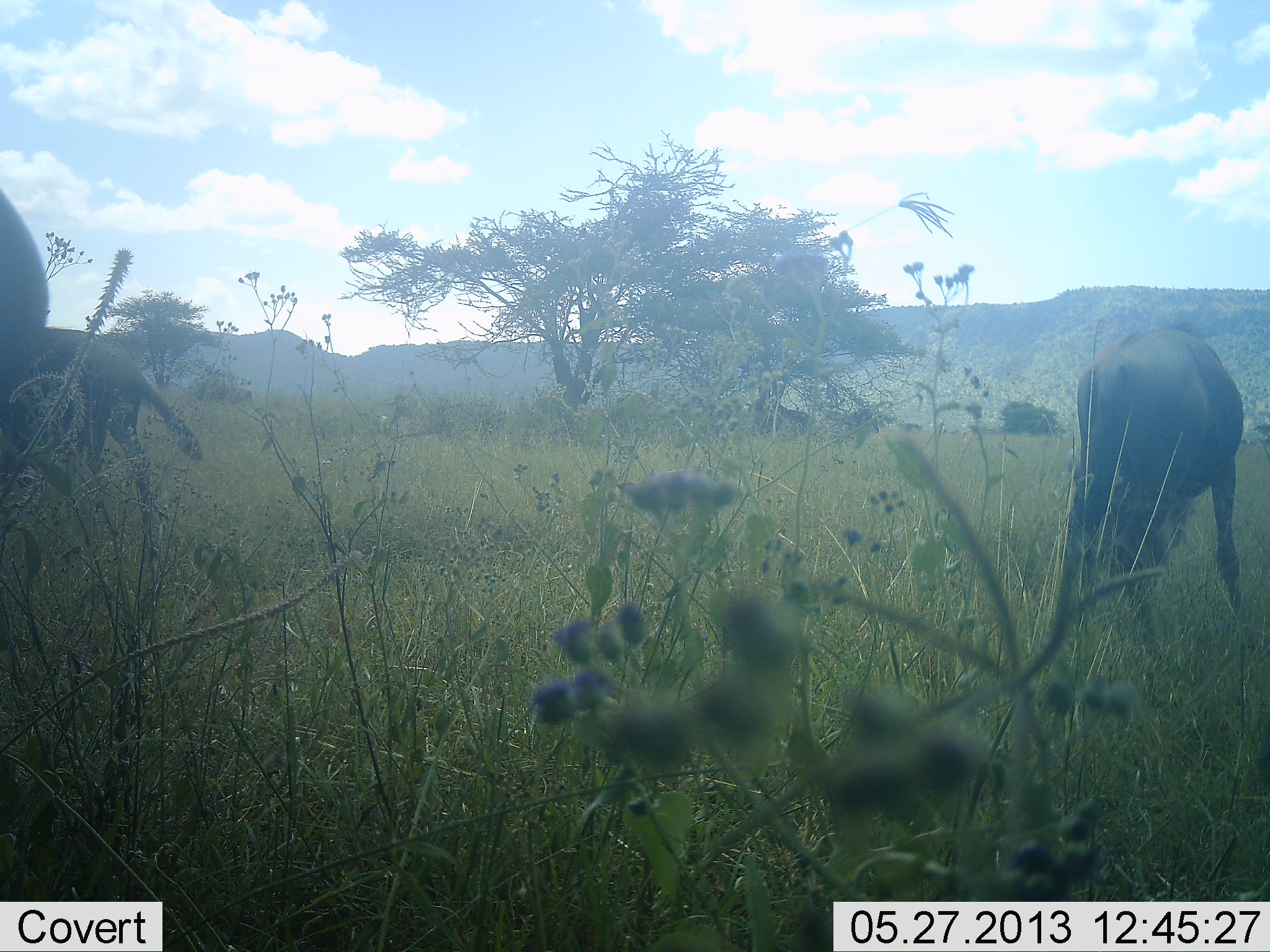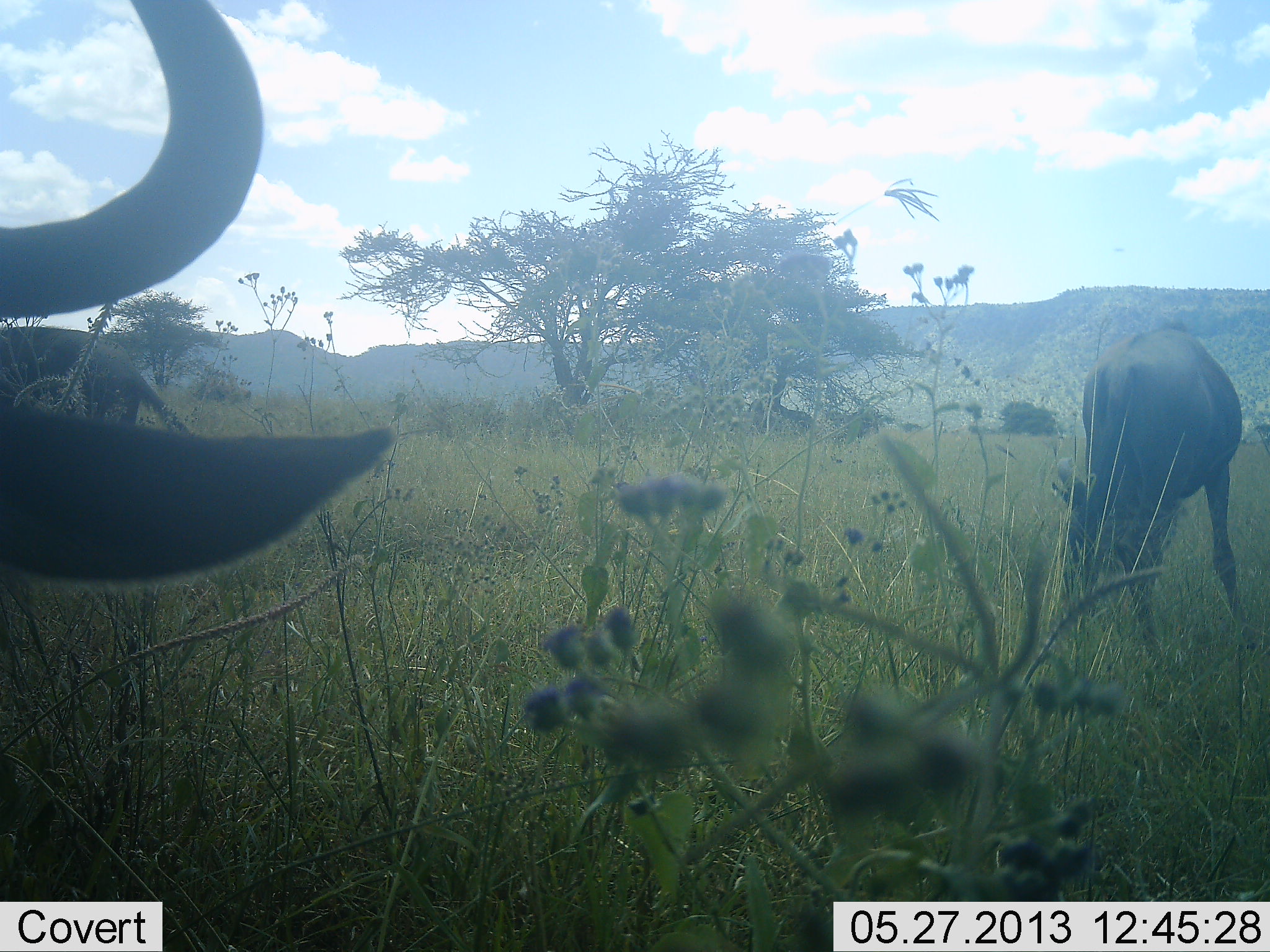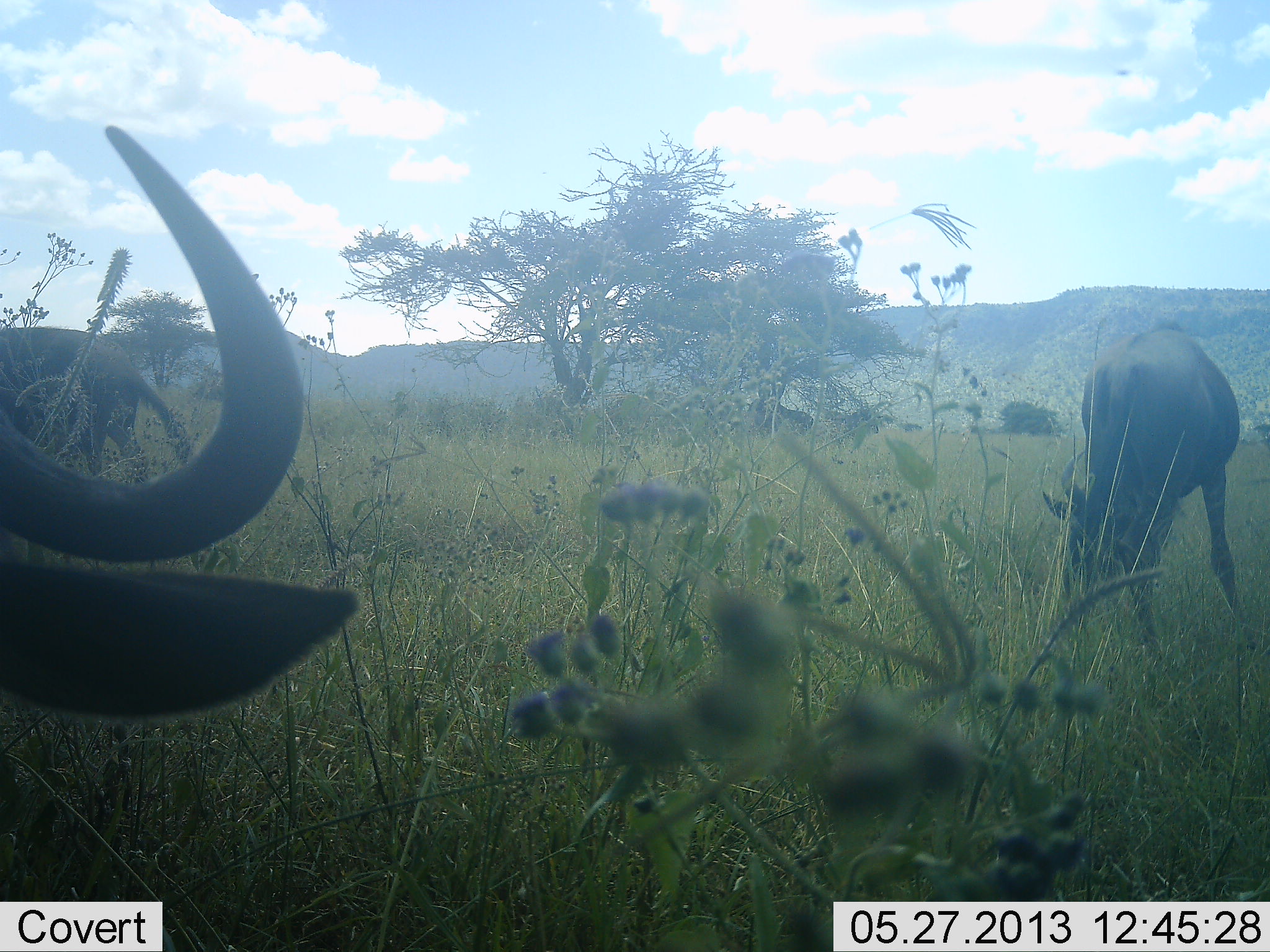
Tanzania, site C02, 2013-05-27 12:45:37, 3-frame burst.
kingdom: Animalia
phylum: Chordata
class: Mammalia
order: Artiodactyla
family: Bovidae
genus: Connochaetes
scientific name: Connochaetes taurinus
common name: blue wildebeest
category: wildebeest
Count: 3.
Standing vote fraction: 30%.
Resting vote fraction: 10%.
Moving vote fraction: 20%.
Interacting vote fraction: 0%.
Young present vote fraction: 0%.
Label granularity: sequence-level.